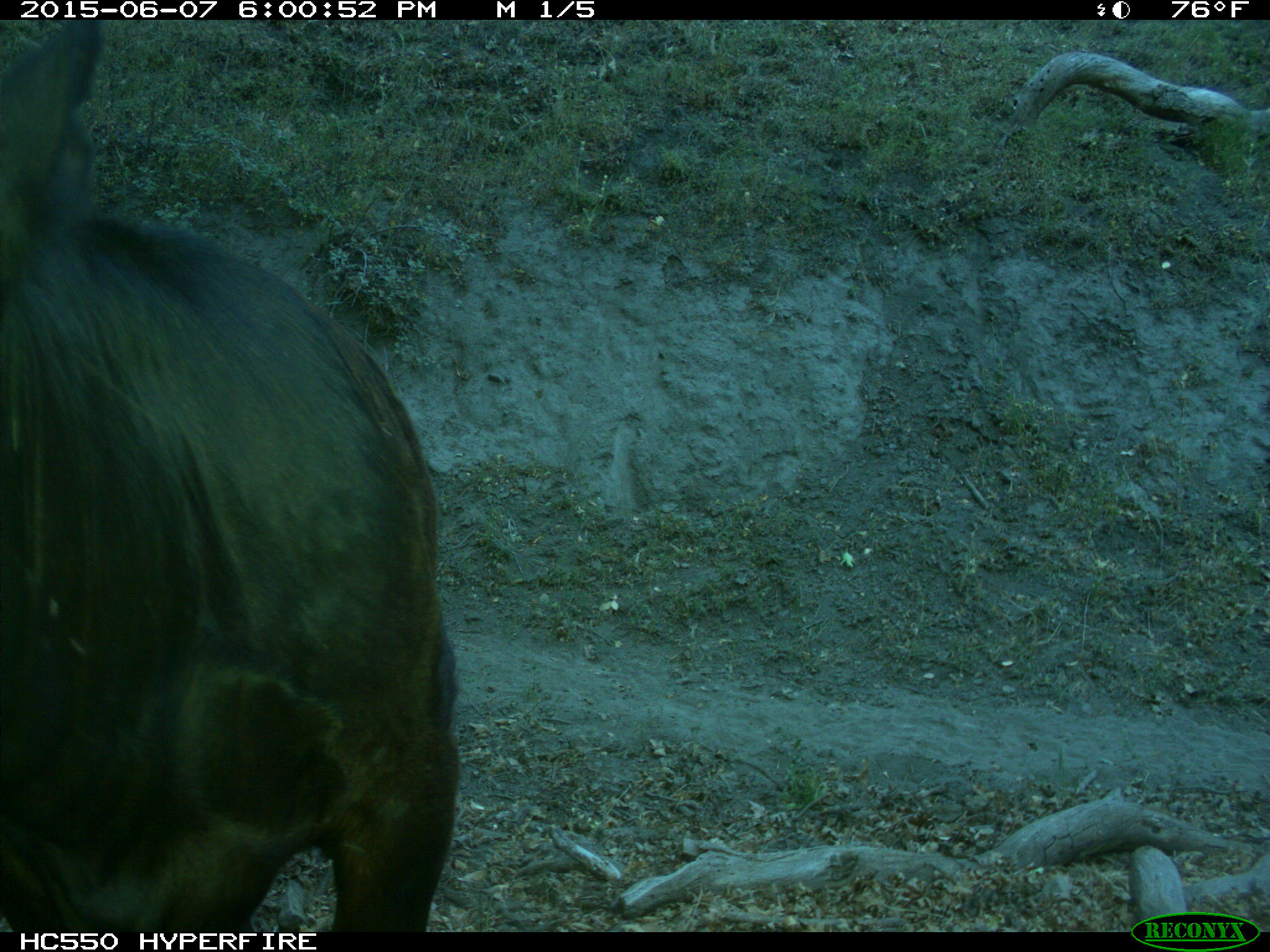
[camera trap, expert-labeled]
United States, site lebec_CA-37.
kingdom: Animalia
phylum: Chordata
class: Mammalia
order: Artiodactyla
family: Bovidae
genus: Bos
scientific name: Bos taurus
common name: domestic cow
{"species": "Bos taurus (domestic cow)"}